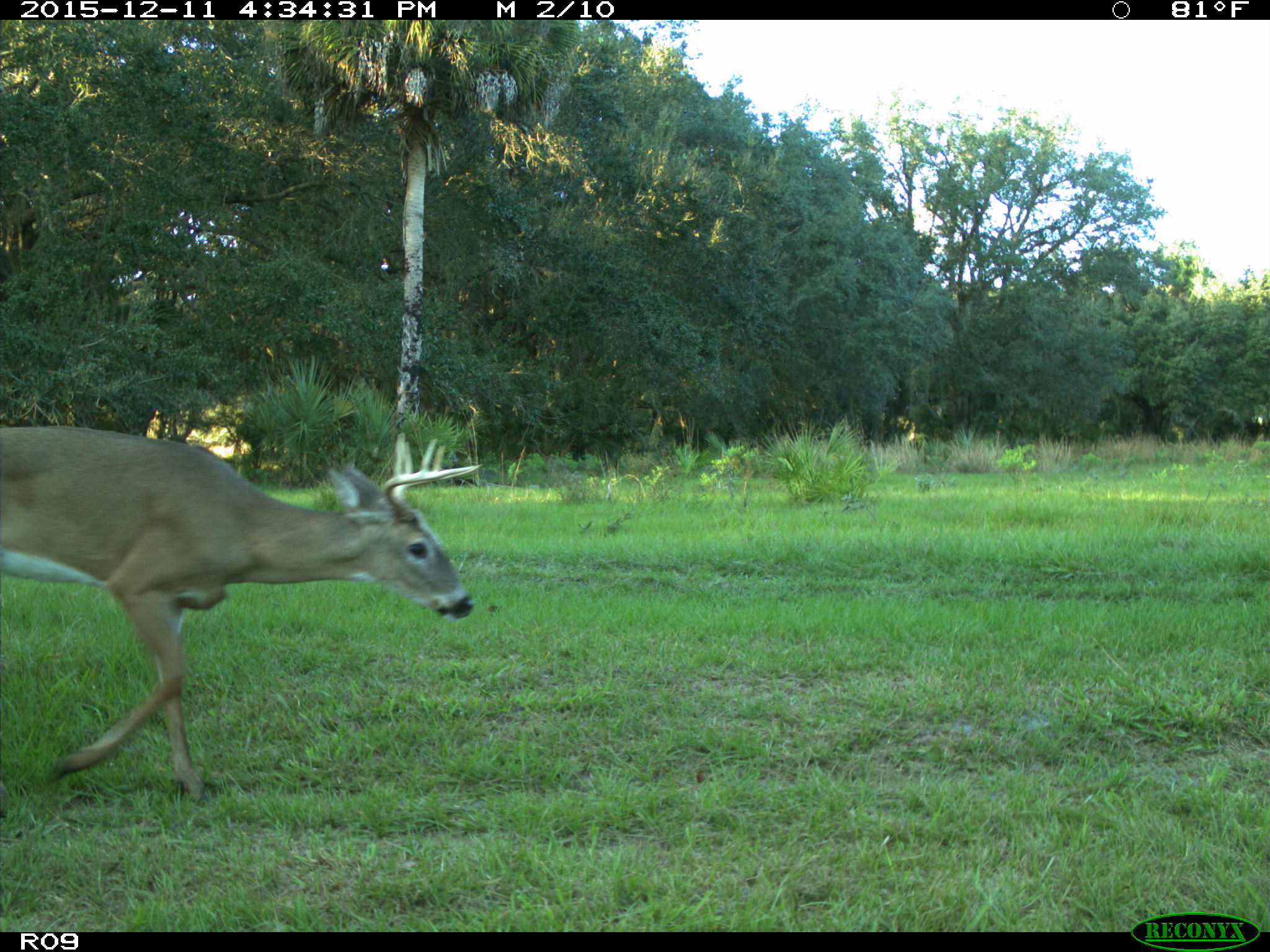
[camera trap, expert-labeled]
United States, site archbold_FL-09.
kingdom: Animalia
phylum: Chordata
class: Mammalia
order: Artiodactyla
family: Cervidae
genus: Odocoileus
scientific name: Odocoileus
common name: deer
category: unidentified deer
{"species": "unidentified deer (deer) (Odocoileus)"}